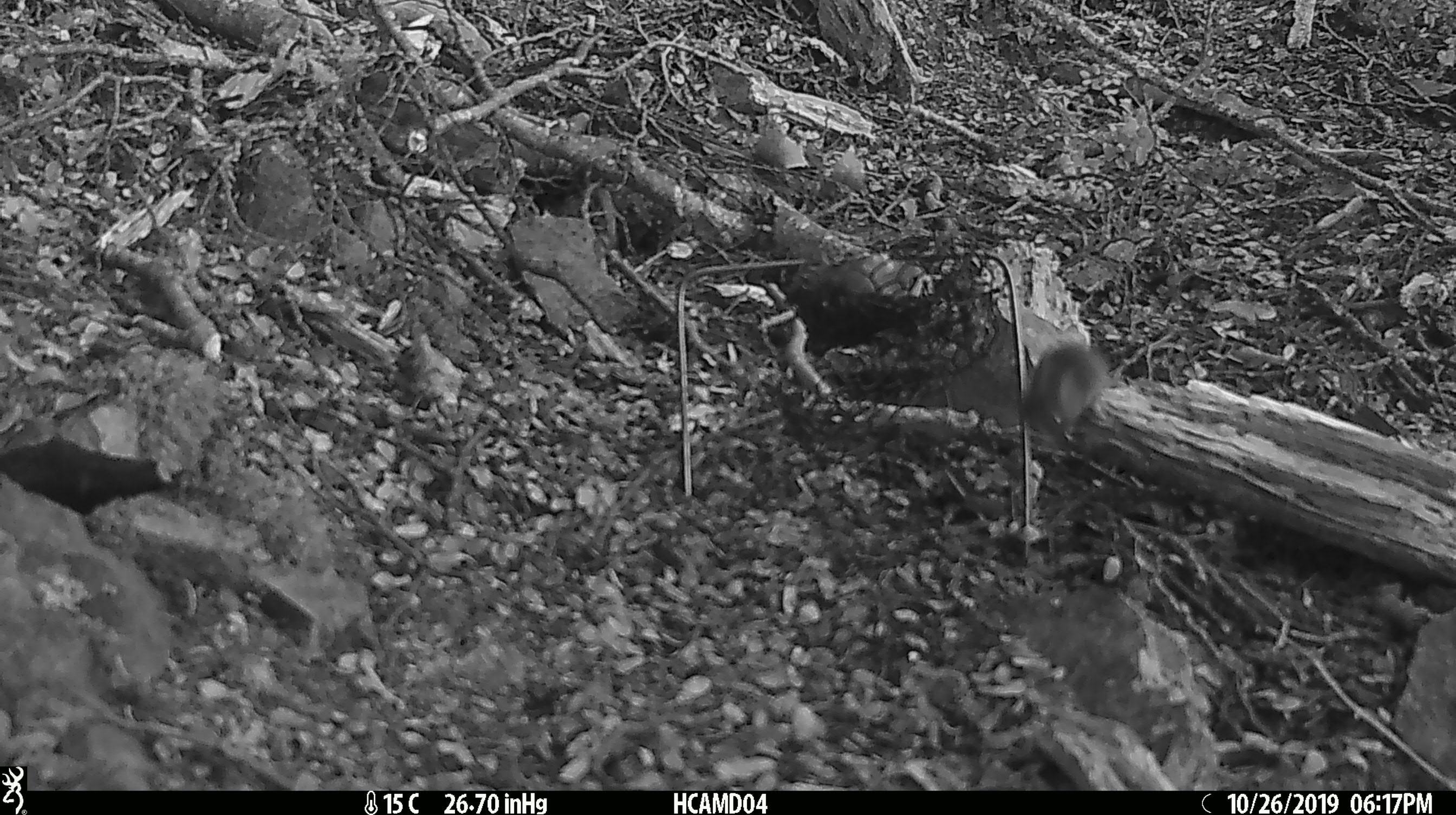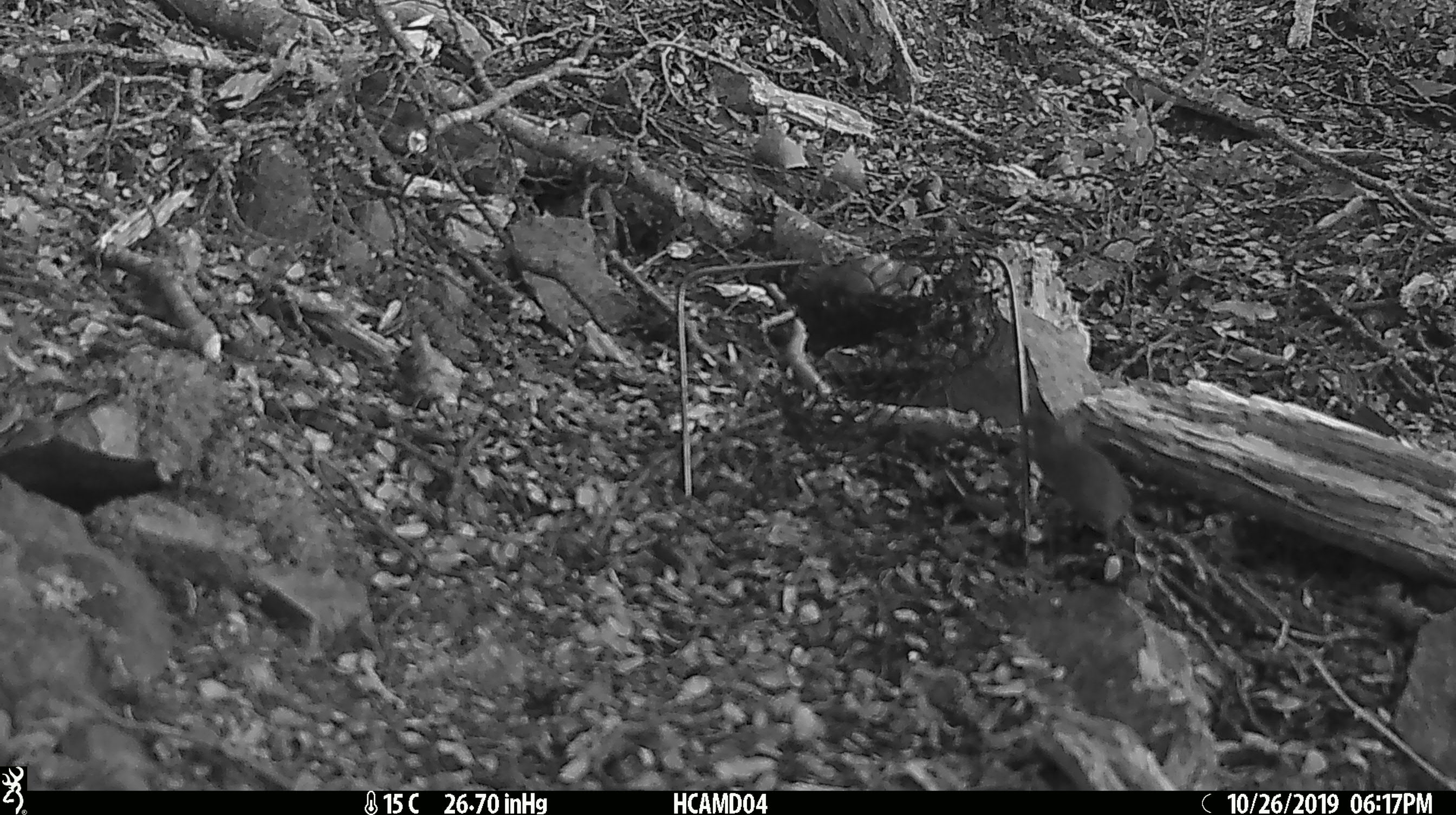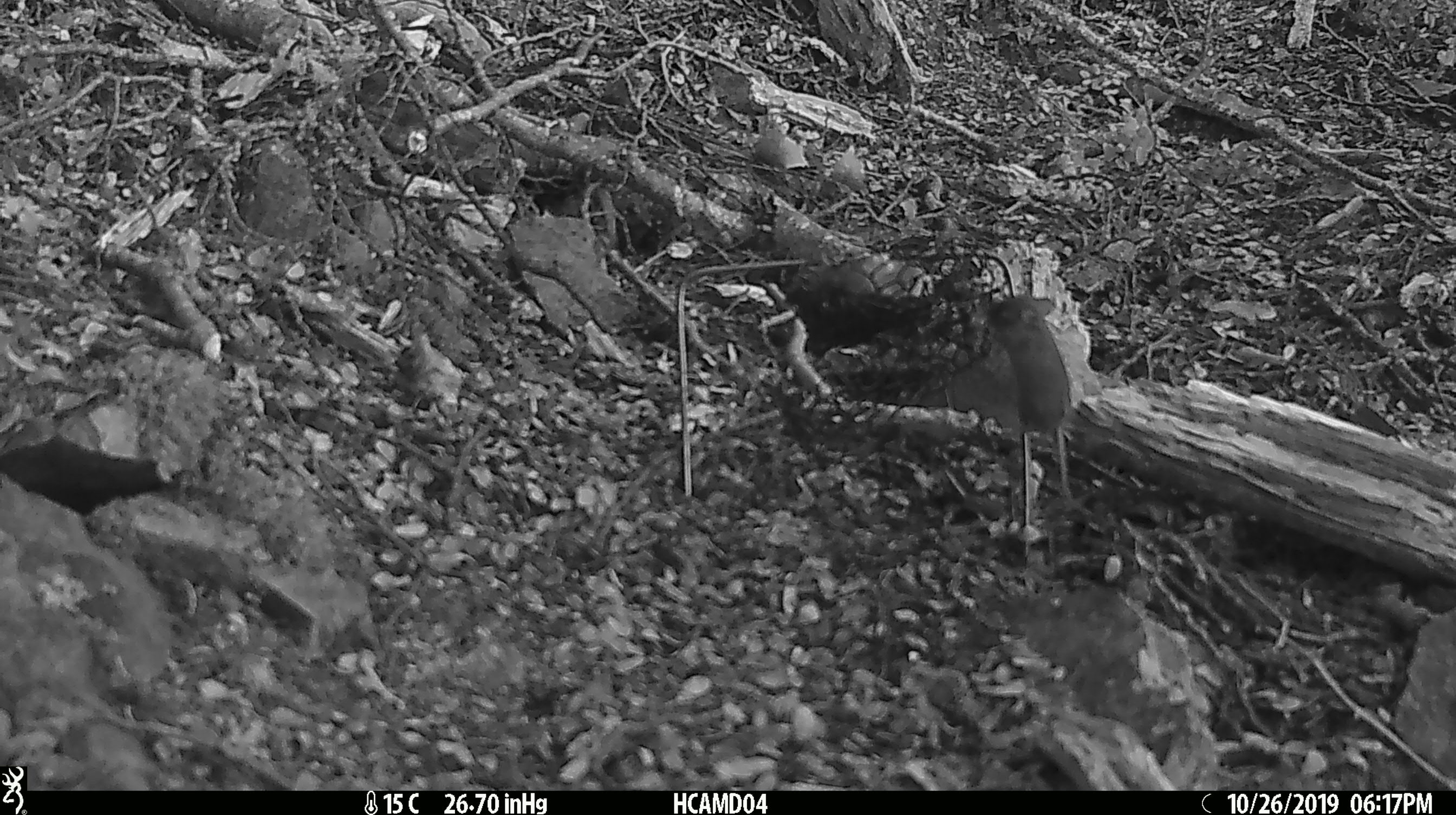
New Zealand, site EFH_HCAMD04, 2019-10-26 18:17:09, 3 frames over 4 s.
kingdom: Animalia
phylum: Chordata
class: Mammalia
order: Rodentia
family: Muridae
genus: Mus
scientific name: Mus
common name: mouse